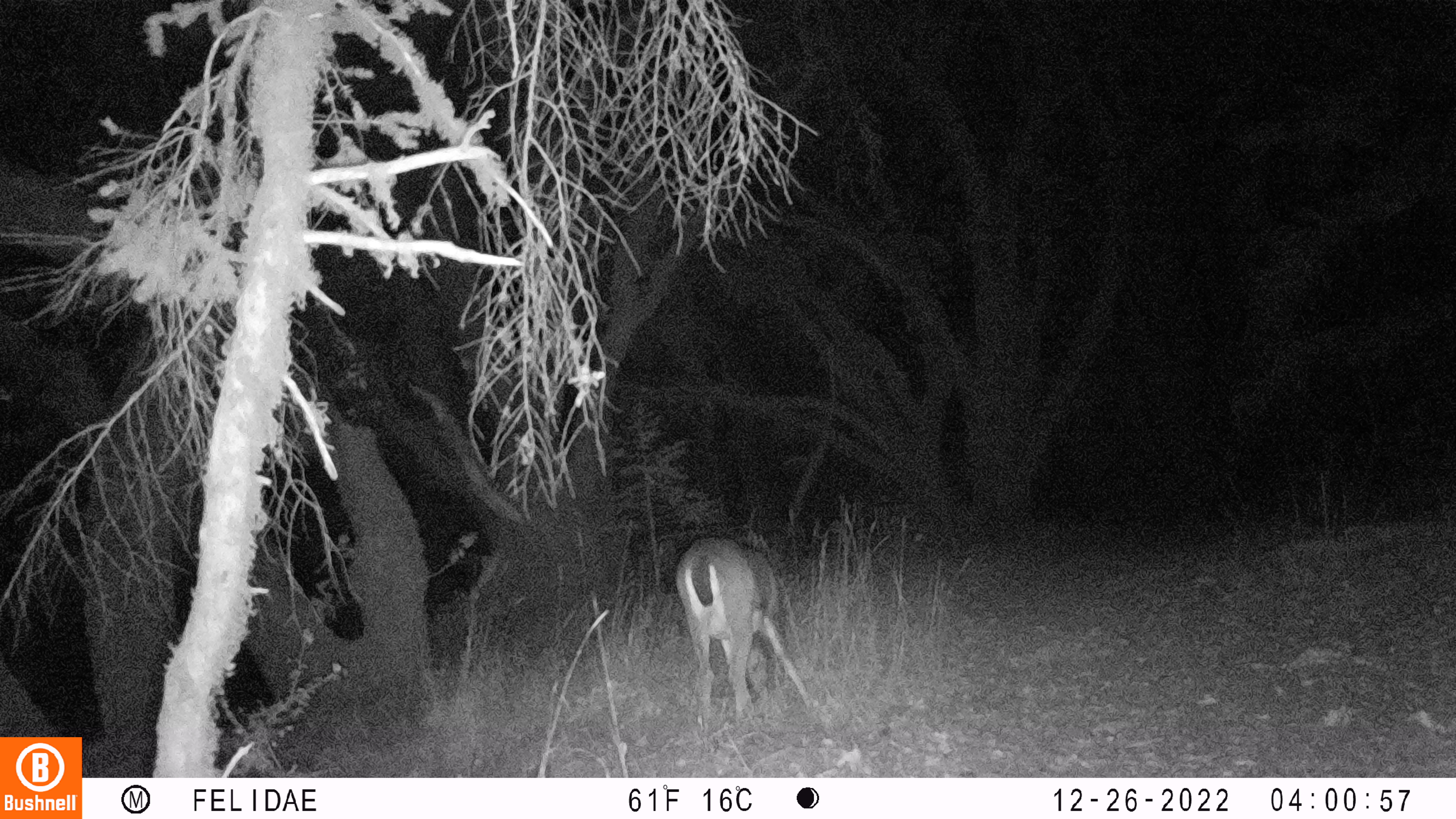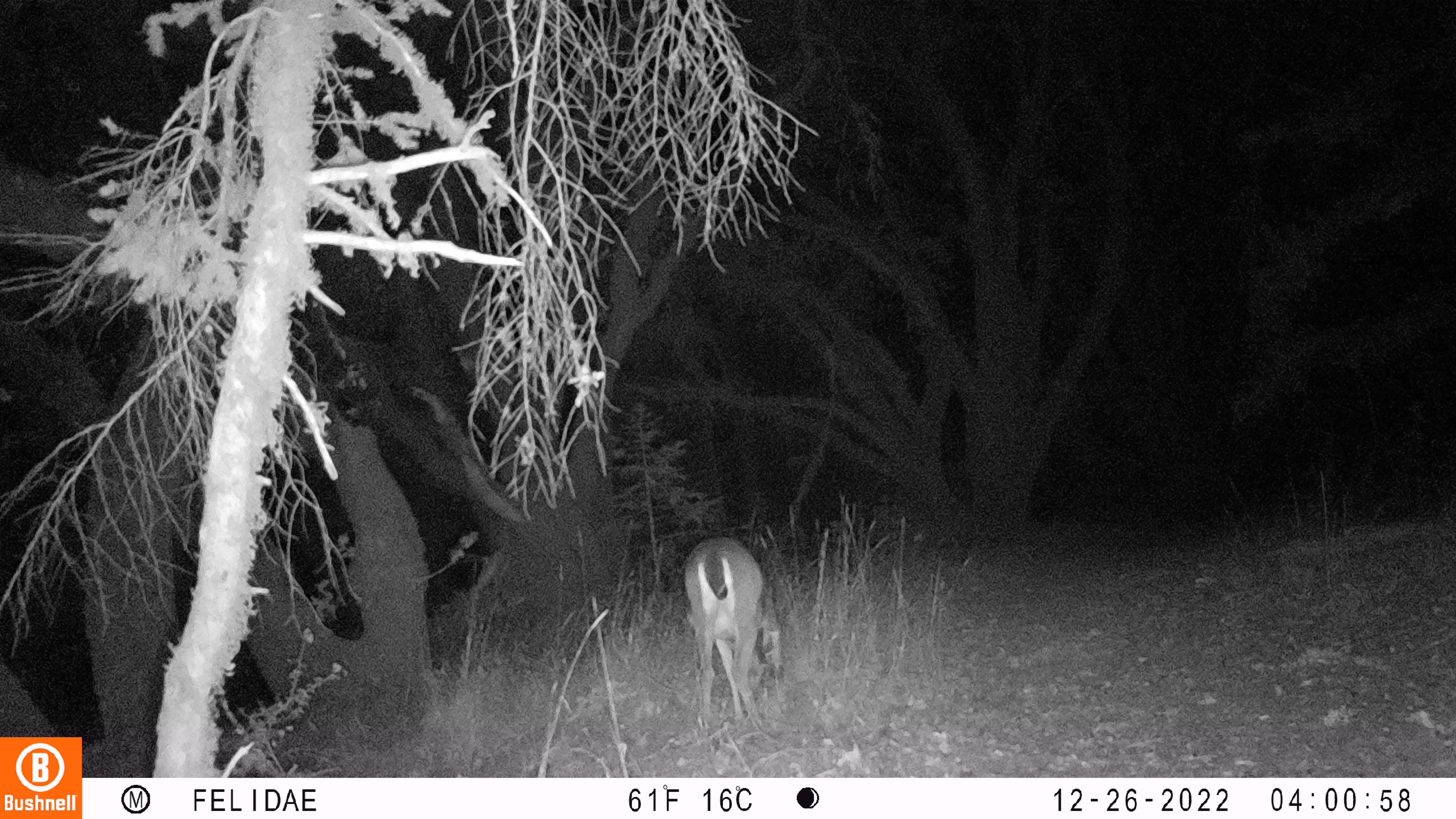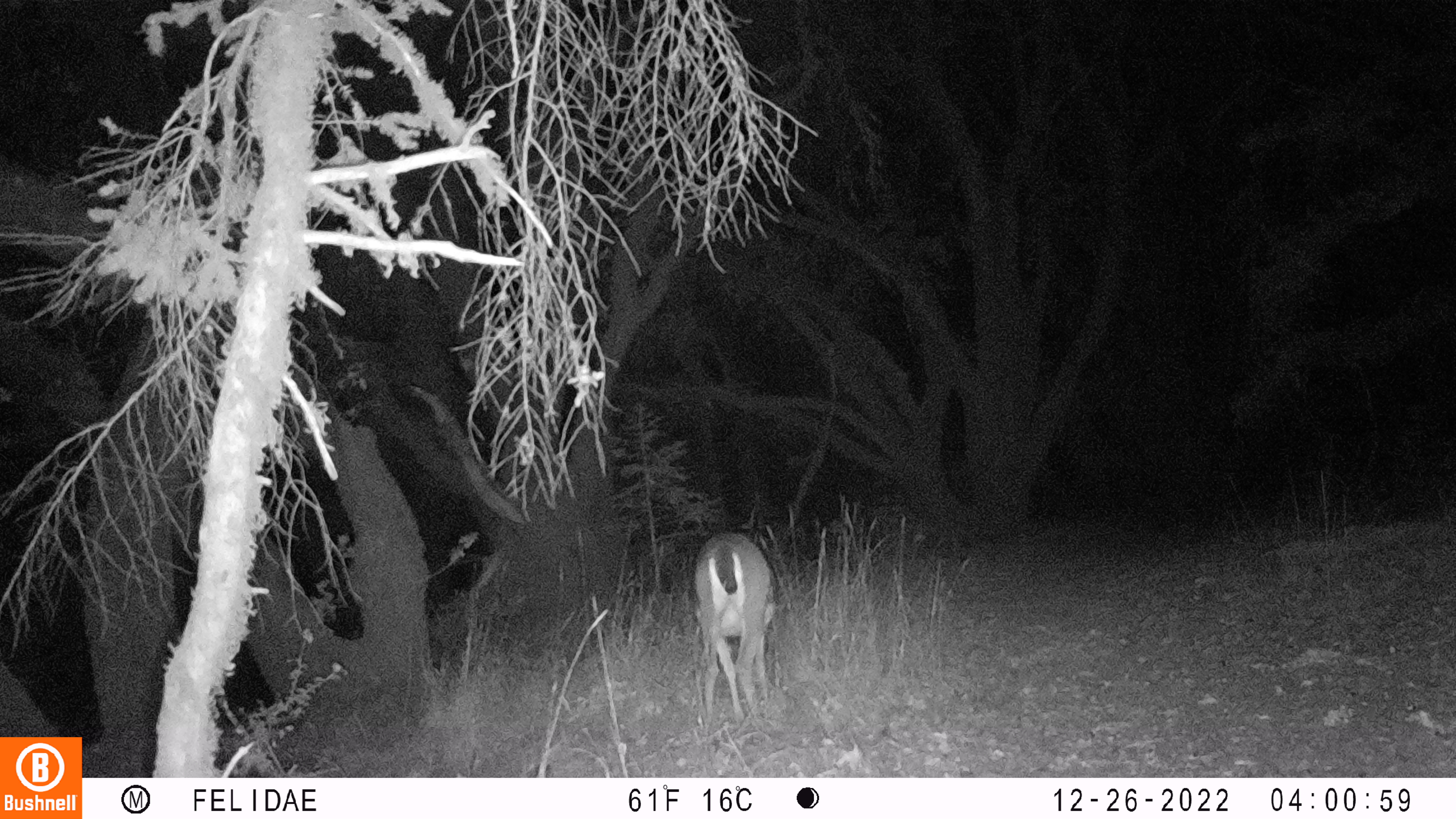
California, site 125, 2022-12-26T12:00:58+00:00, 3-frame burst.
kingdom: Animalia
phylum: Chordata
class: Mammalia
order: Artiodactyla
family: Cervidae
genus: Odocoileus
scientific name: Odocoileus hemionus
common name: mule deer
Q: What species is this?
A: Mule deer (Odocoileus hemionus).